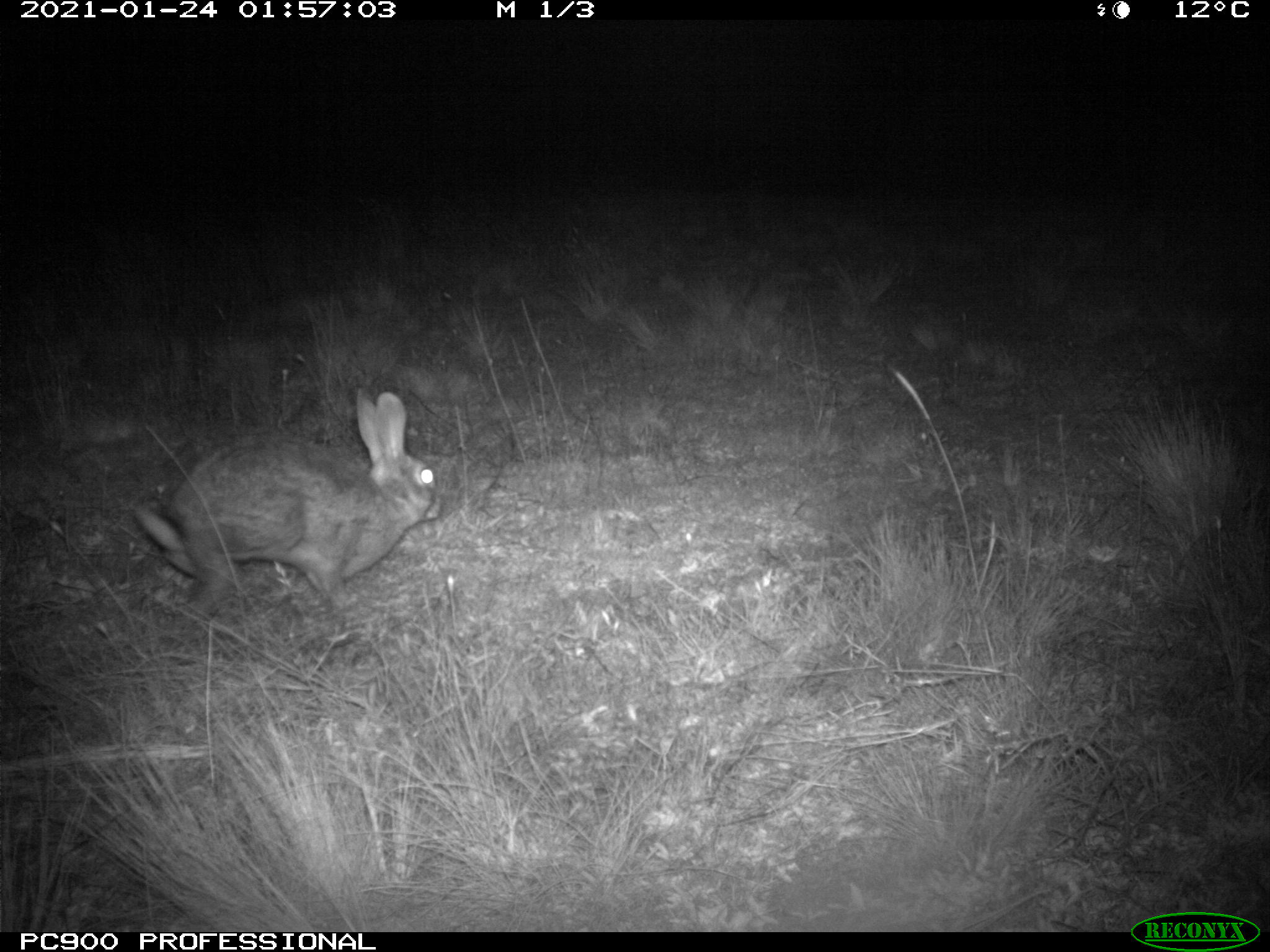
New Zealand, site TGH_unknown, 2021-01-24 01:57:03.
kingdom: Animalia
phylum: Chordata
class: Mammalia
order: Lagomorpha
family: Leporidae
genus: Oryctolagus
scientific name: Oryctolagus cuniculus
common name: european rabbit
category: rabbit